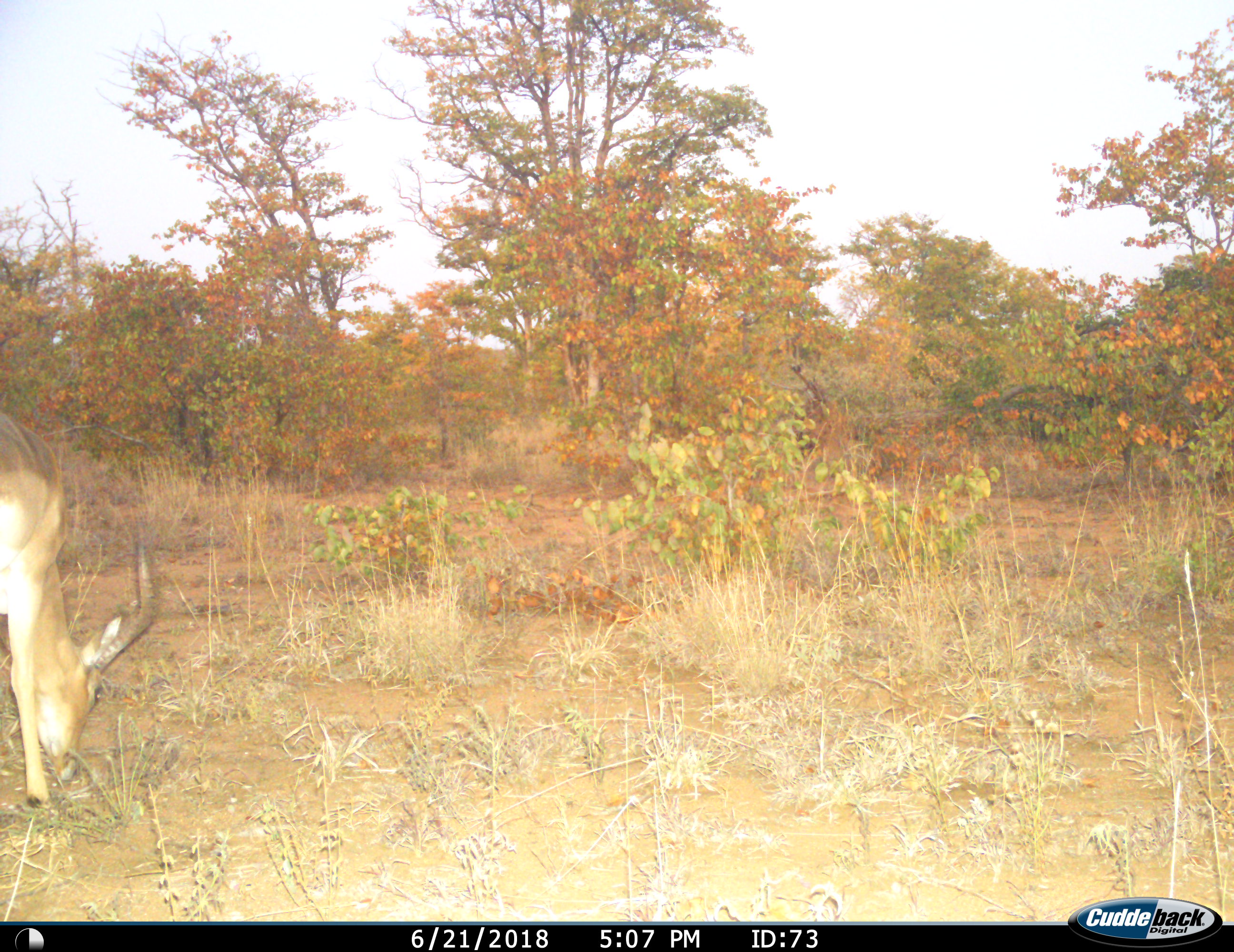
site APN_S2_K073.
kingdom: Animalia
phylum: Chordata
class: Mammalia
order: Artiodactyla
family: Bovidae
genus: Aepyceros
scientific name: Aepyceros melampus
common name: impala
Impala (Aepyceros melampus), count 1. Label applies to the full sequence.